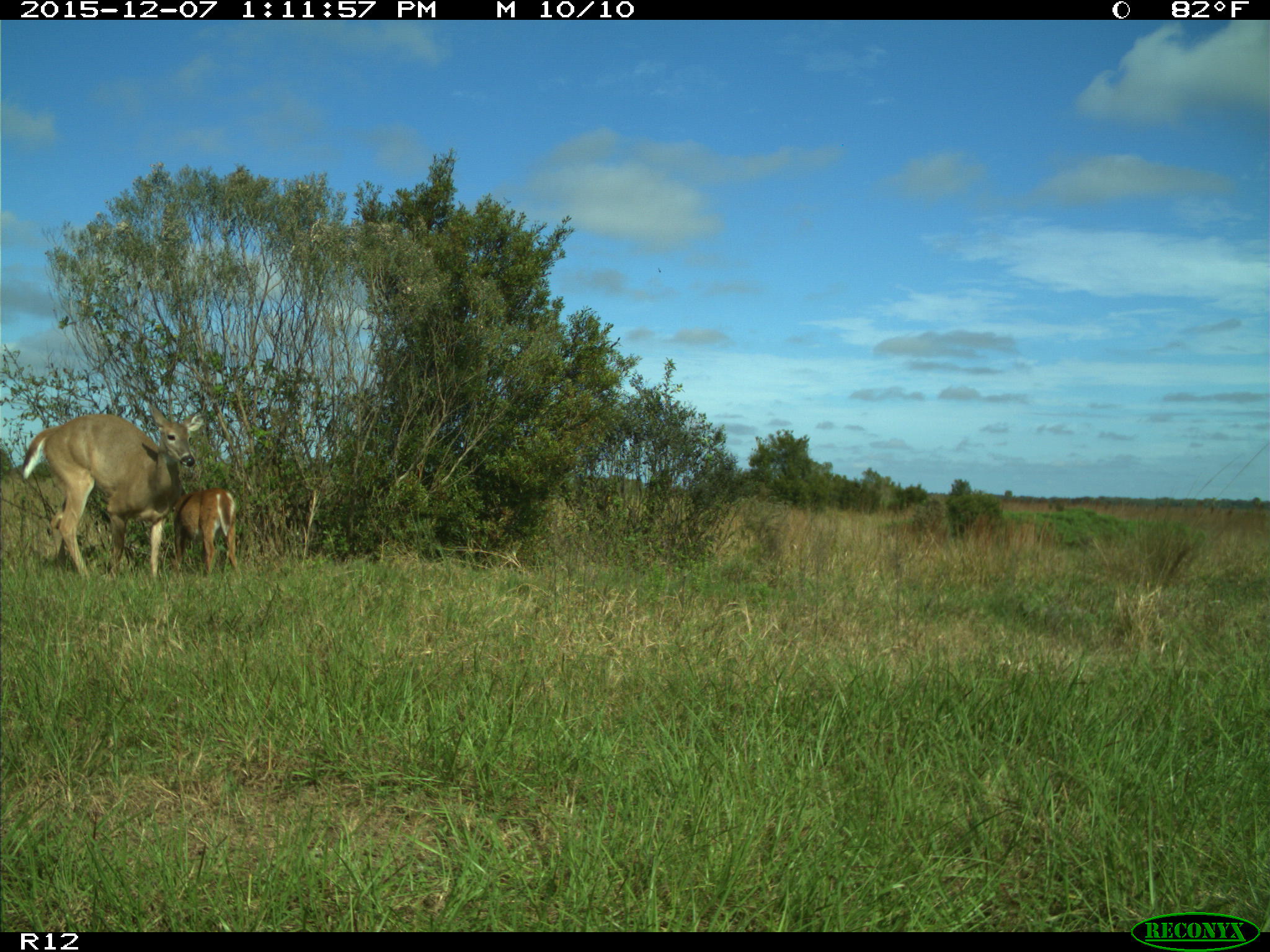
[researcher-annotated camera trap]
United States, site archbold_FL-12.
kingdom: Animalia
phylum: Chordata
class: Mammalia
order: Artiodactyla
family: Cervidae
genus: Odocoileus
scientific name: Odocoileus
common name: deer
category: unidentified deer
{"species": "unidentified deer (deer) (Odocoileus)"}